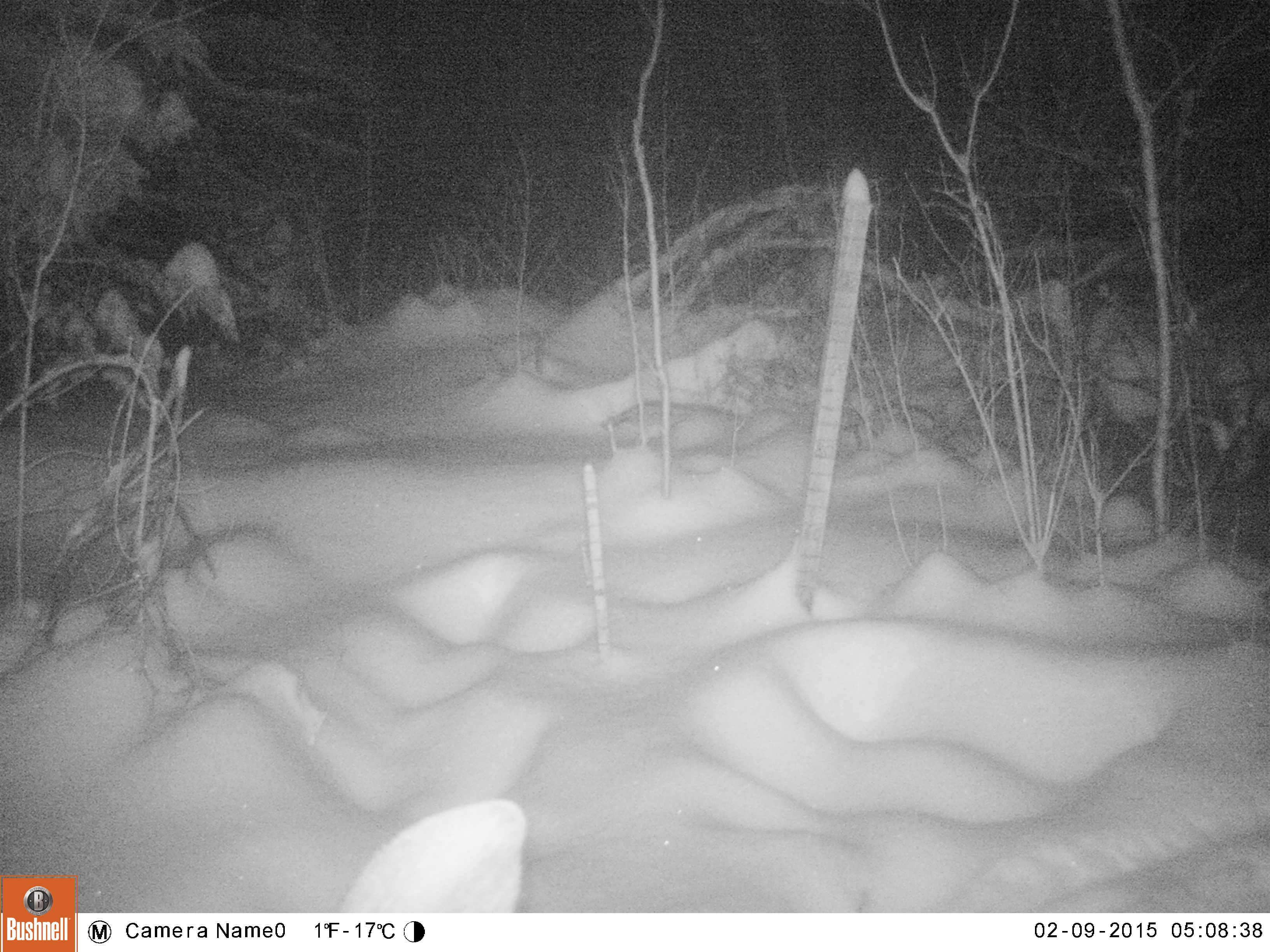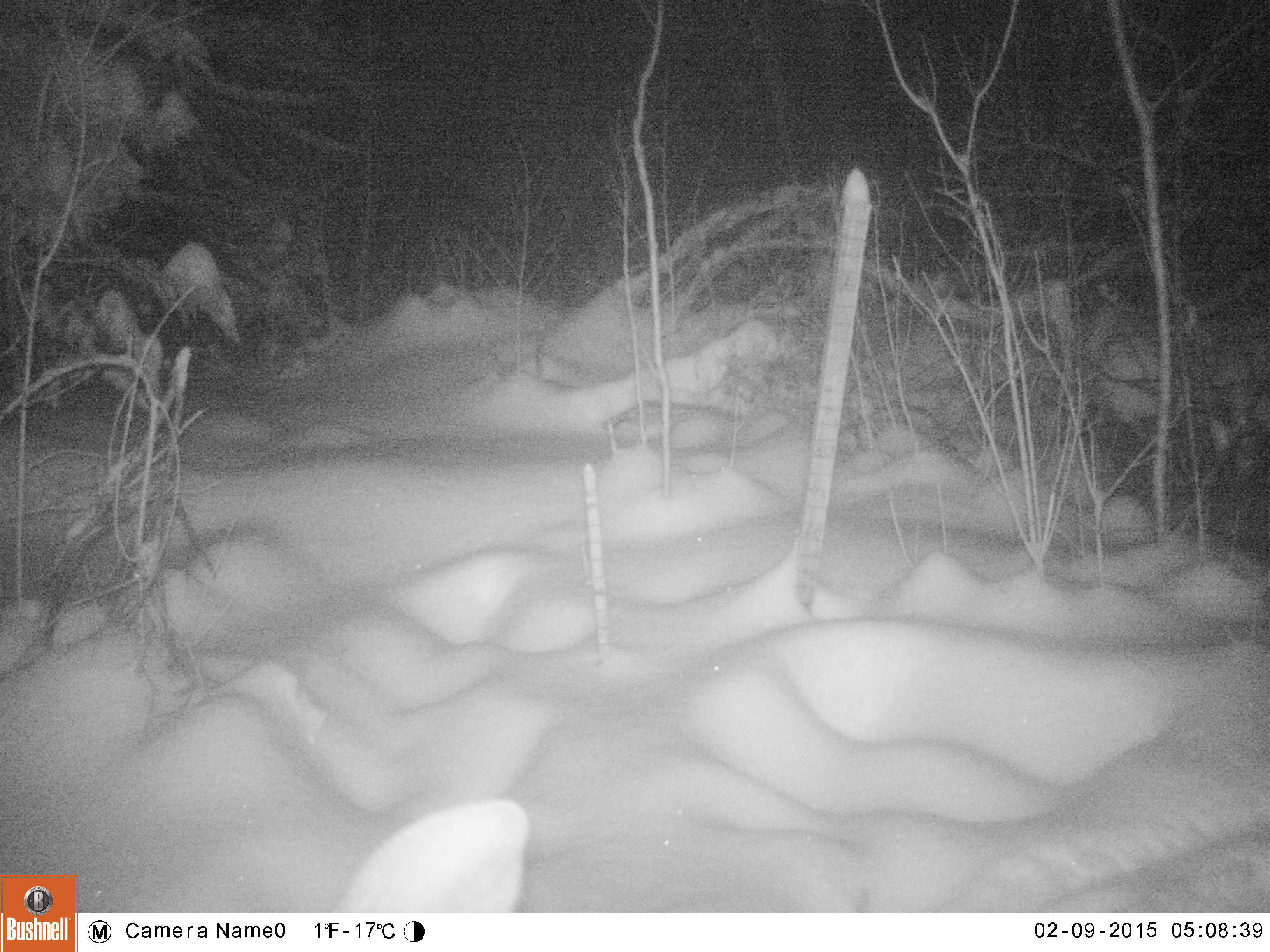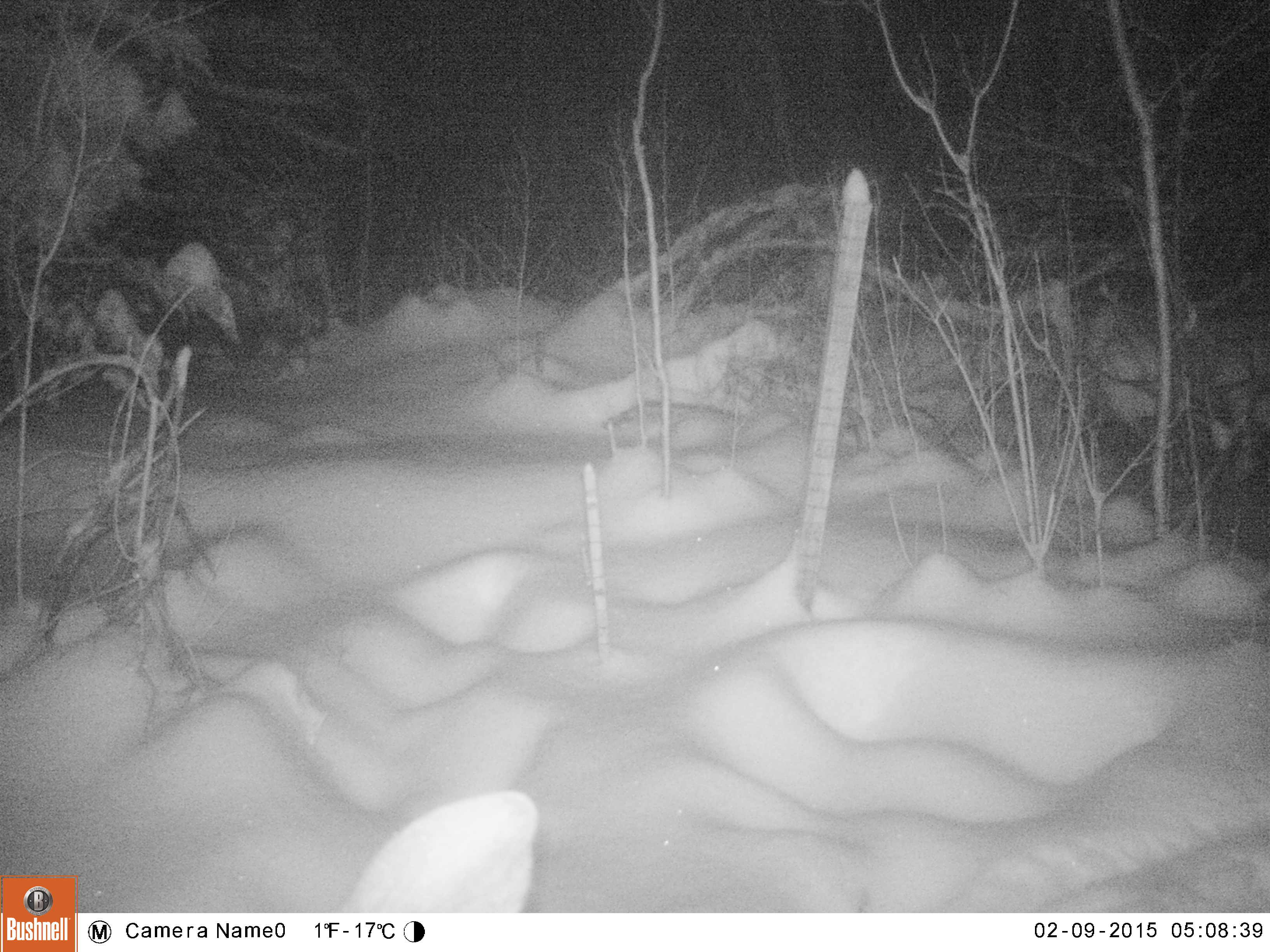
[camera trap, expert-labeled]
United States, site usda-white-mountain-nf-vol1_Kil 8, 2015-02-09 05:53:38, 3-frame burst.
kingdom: Animalia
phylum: Chordata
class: Mammalia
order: Artiodactyla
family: Cervidae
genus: Alces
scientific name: Alces alces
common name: moose